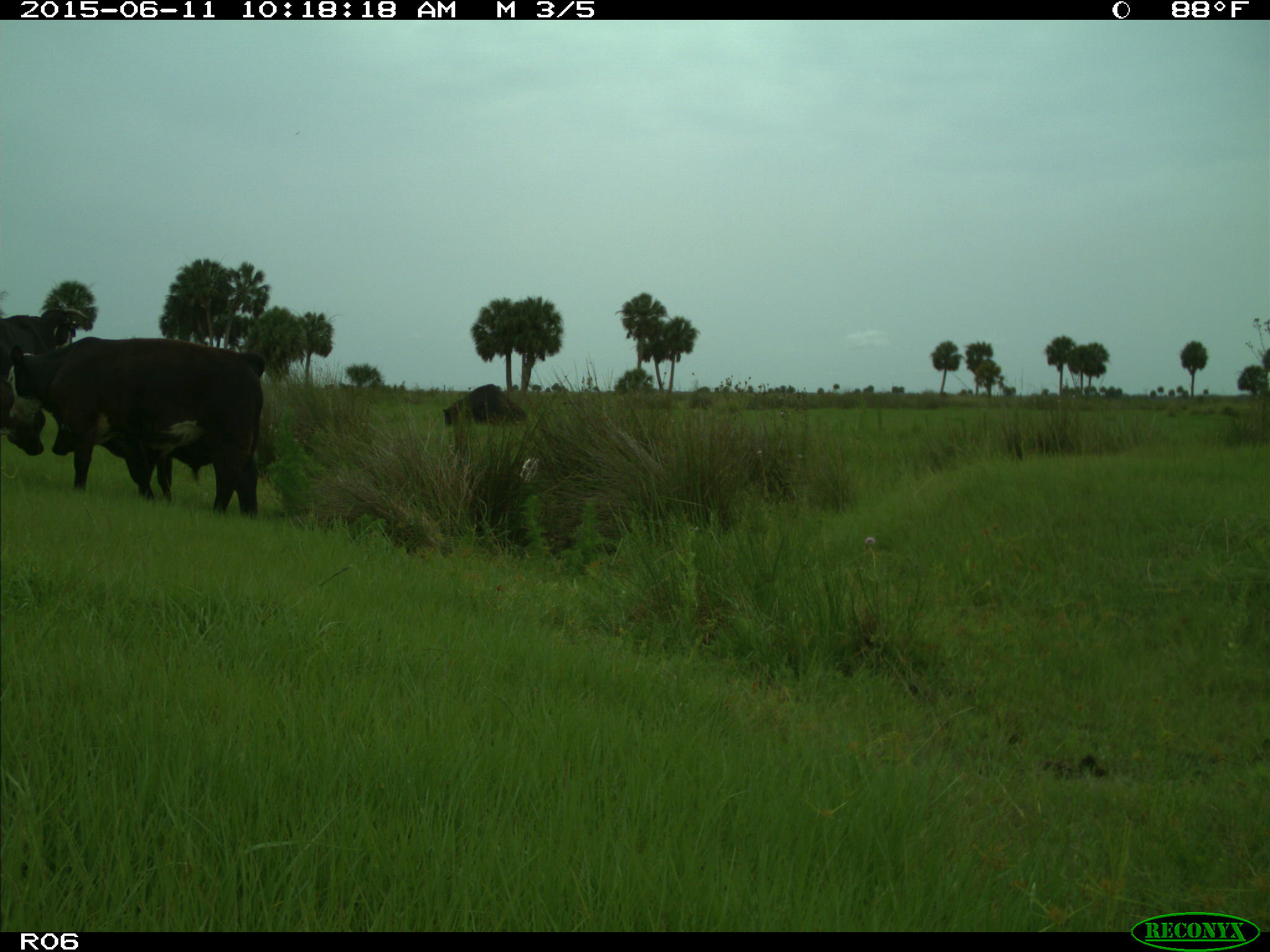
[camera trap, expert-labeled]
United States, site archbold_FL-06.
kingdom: Animalia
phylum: Chordata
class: Mammalia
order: Artiodactyla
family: Bovidae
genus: Bos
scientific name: Bos taurus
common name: domestic cow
Bos taurus (domestic cow).